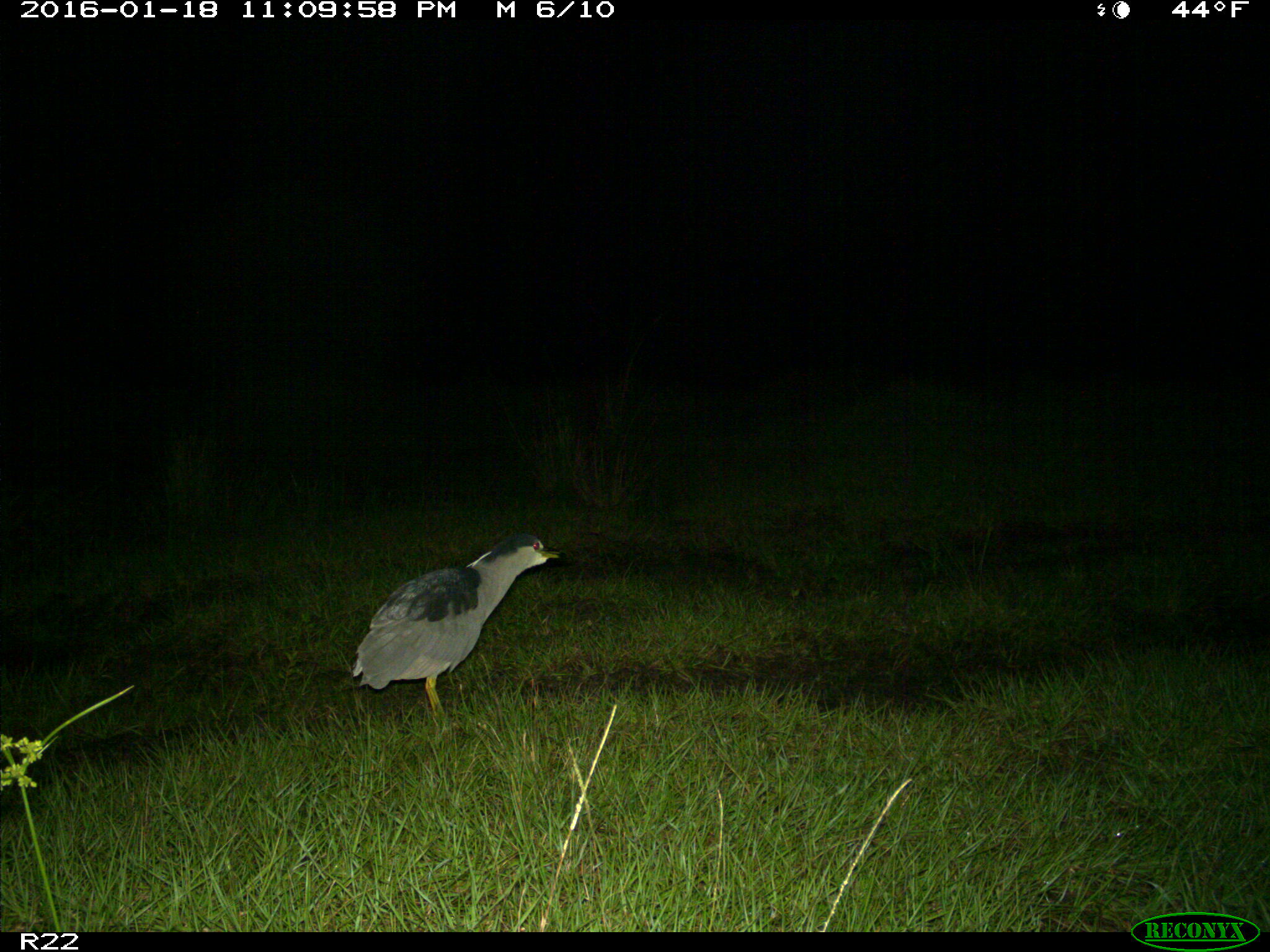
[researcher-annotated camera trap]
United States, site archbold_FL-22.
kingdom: Animalia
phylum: Chordata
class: Aves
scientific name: Aves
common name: birds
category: unidentified bird